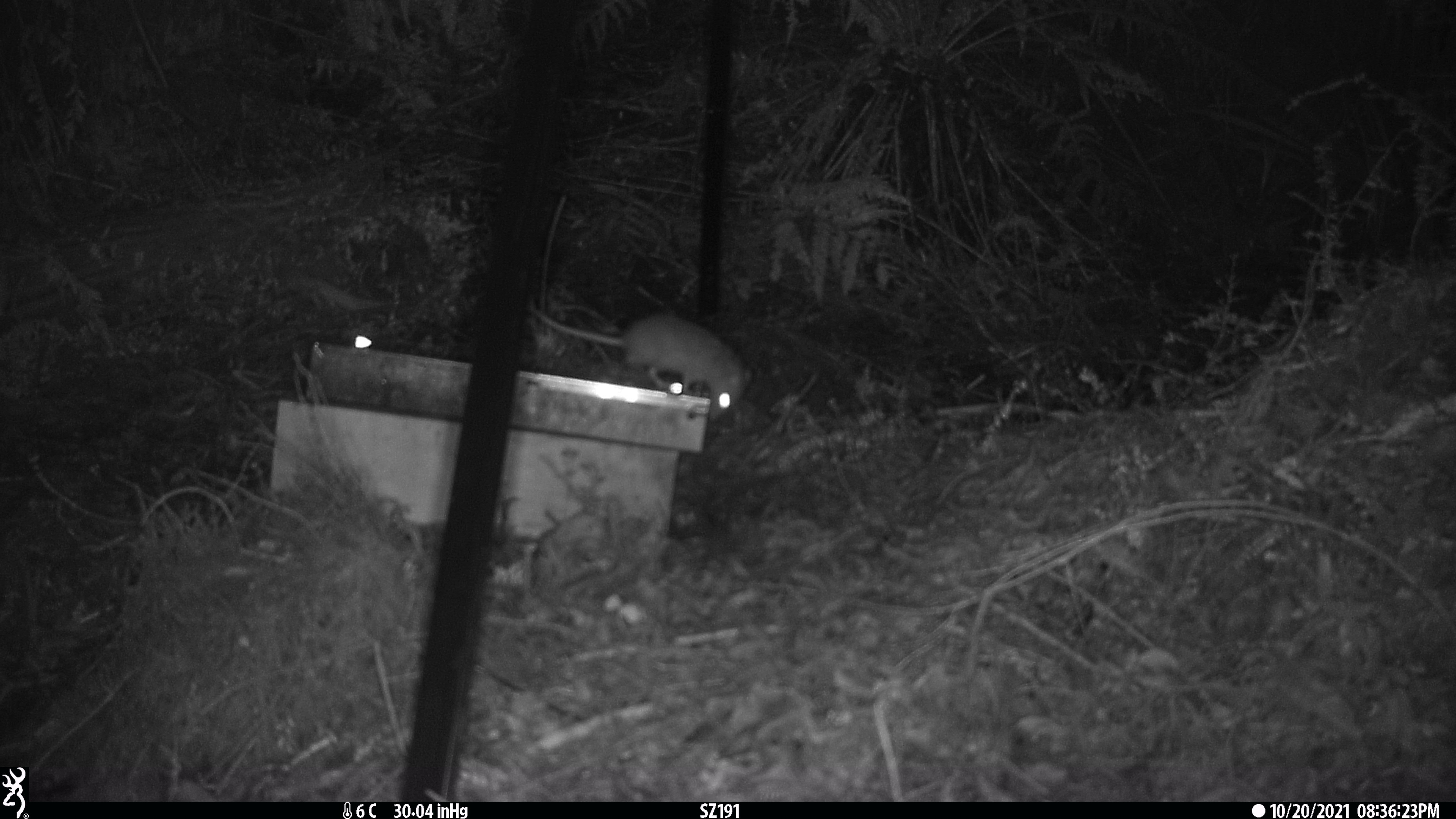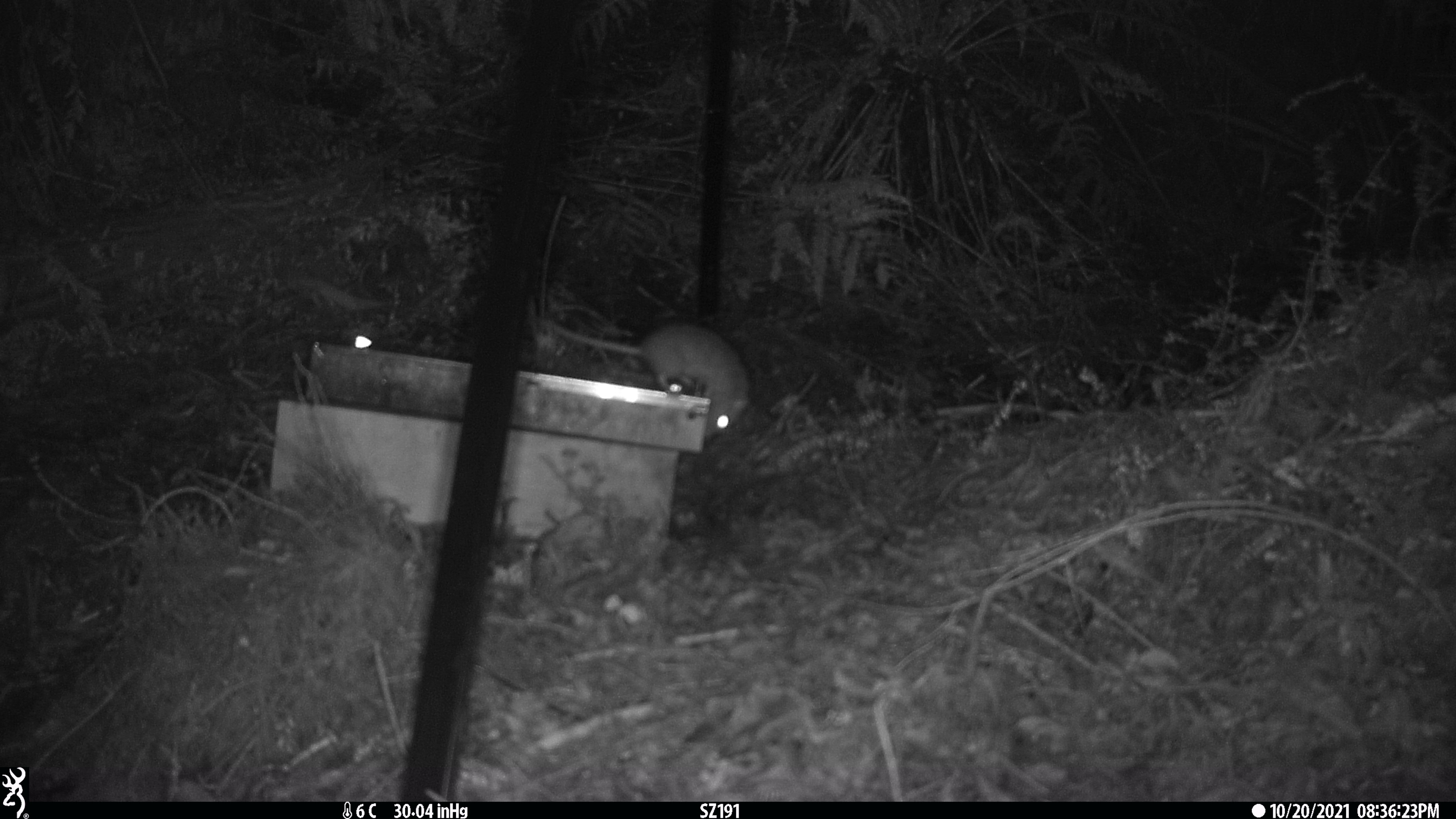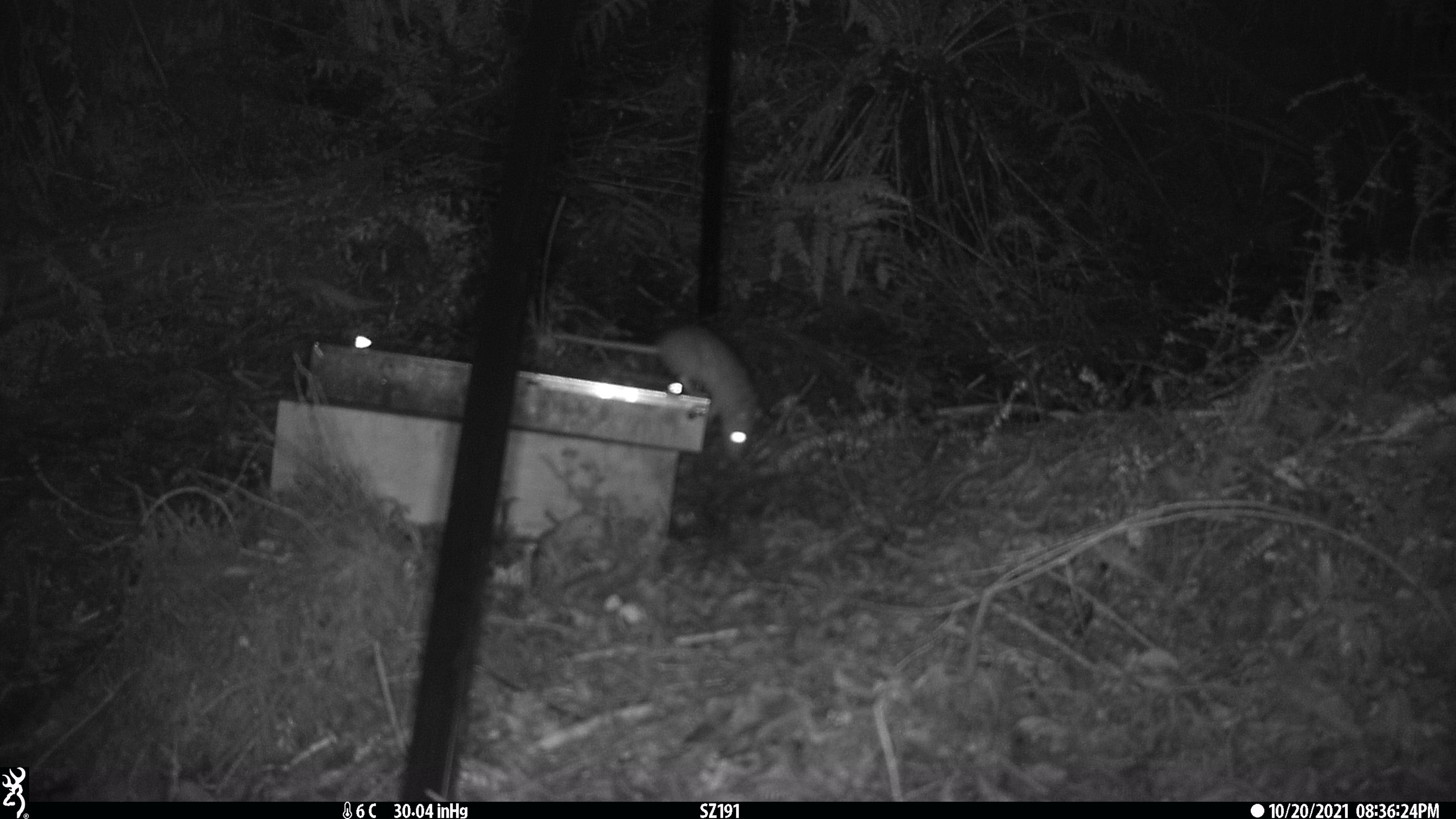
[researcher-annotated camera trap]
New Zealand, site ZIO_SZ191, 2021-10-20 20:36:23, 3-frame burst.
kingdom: Animalia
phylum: Chordata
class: Mammalia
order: Rodentia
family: Muridae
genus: Rattus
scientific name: Rattus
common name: rat